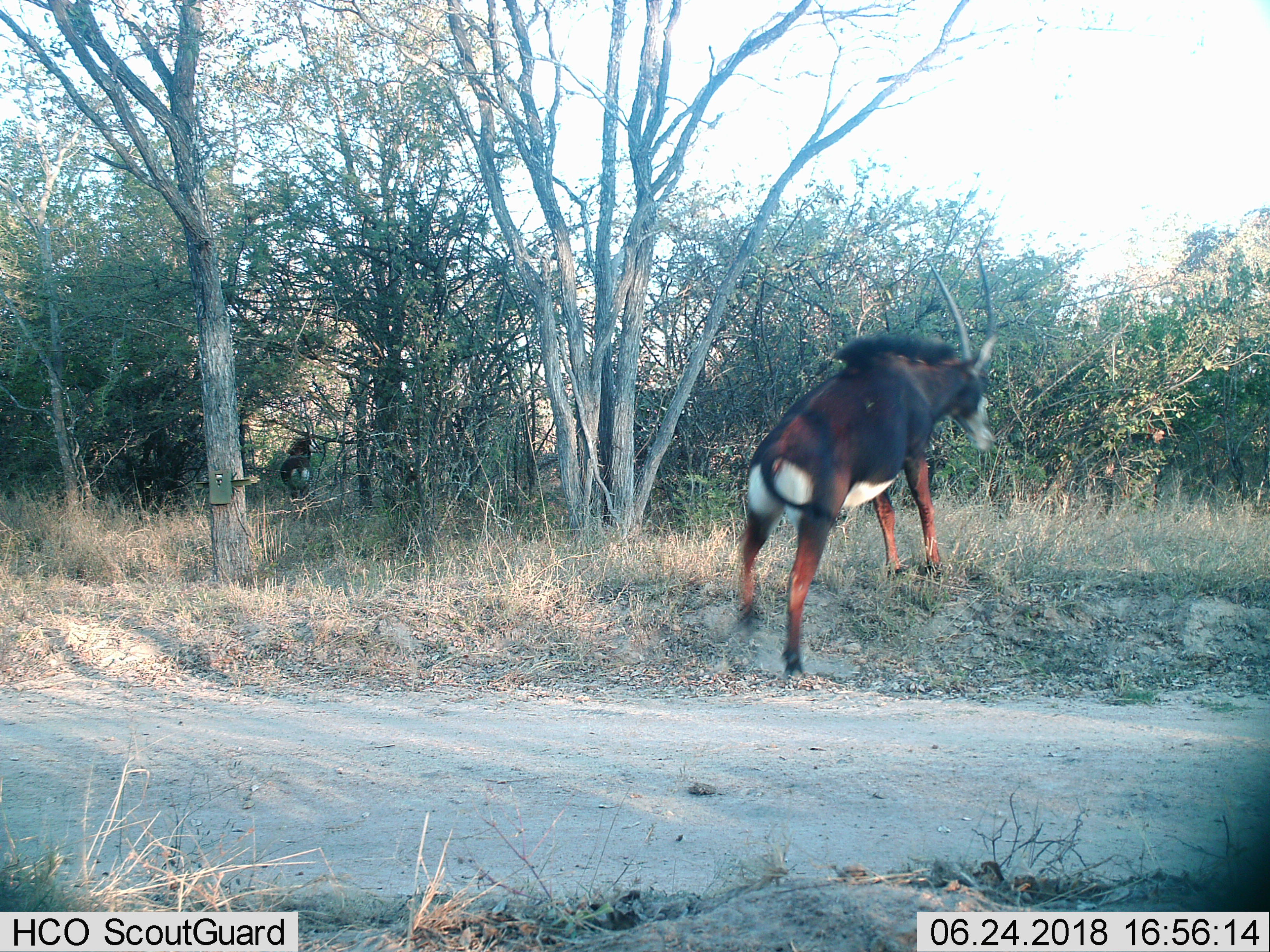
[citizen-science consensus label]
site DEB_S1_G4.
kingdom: Animalia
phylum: Chordata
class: Mammalia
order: Artiodactyla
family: Bovidae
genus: Hippotragus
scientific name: Hippotragus niger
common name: sable antelope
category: sable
Sable (sable antelope) (Hippotragus niger), count 2. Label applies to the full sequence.